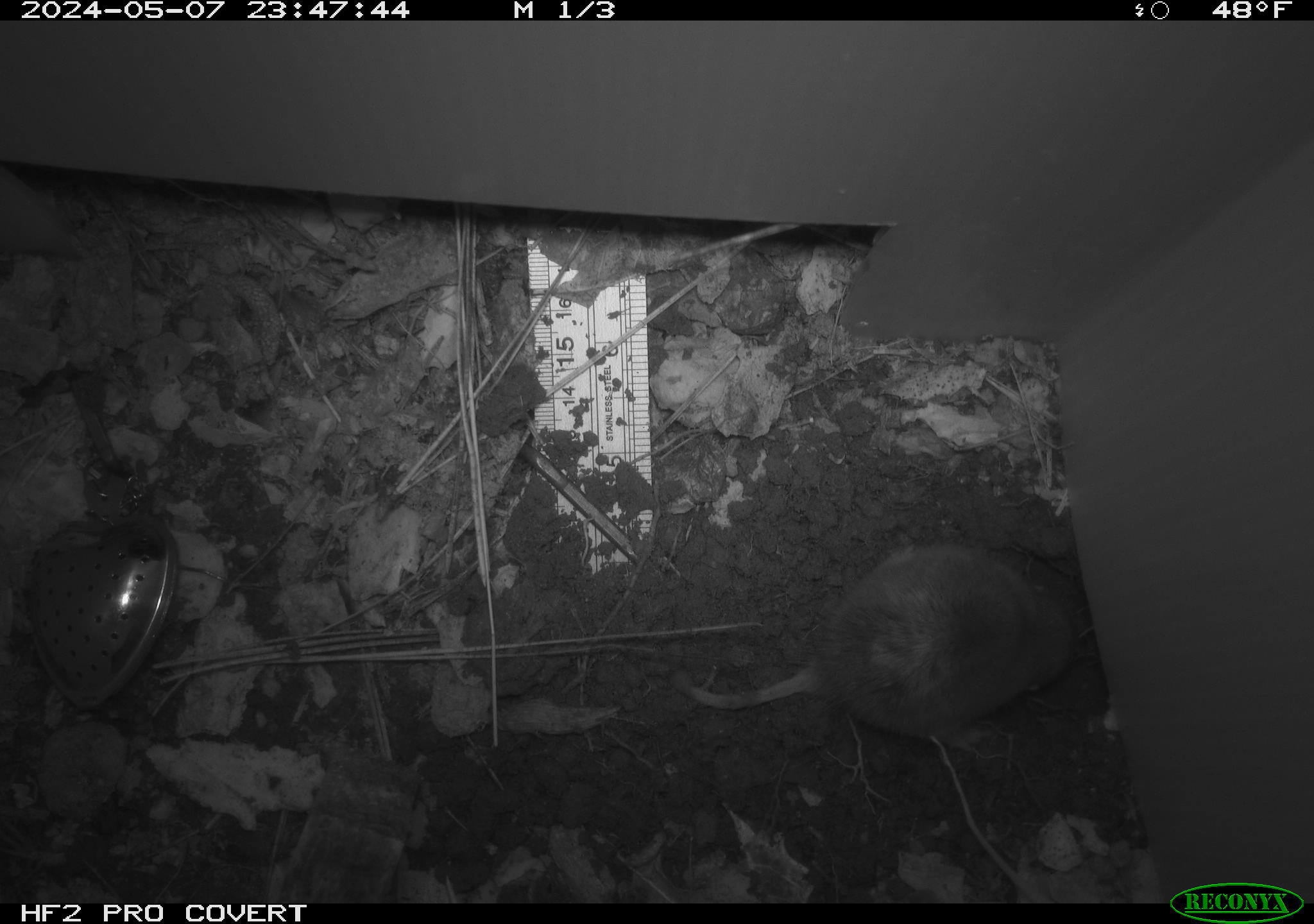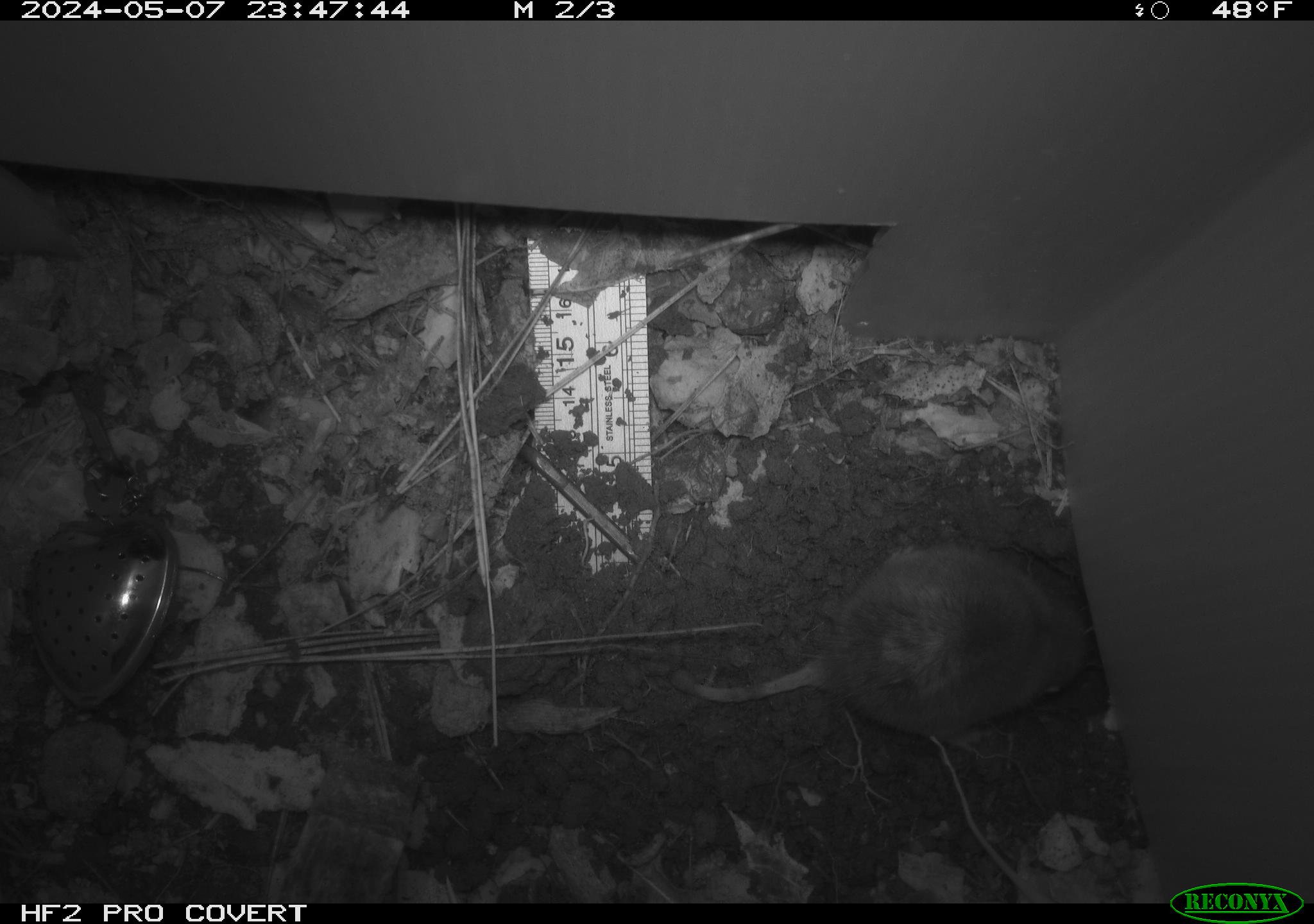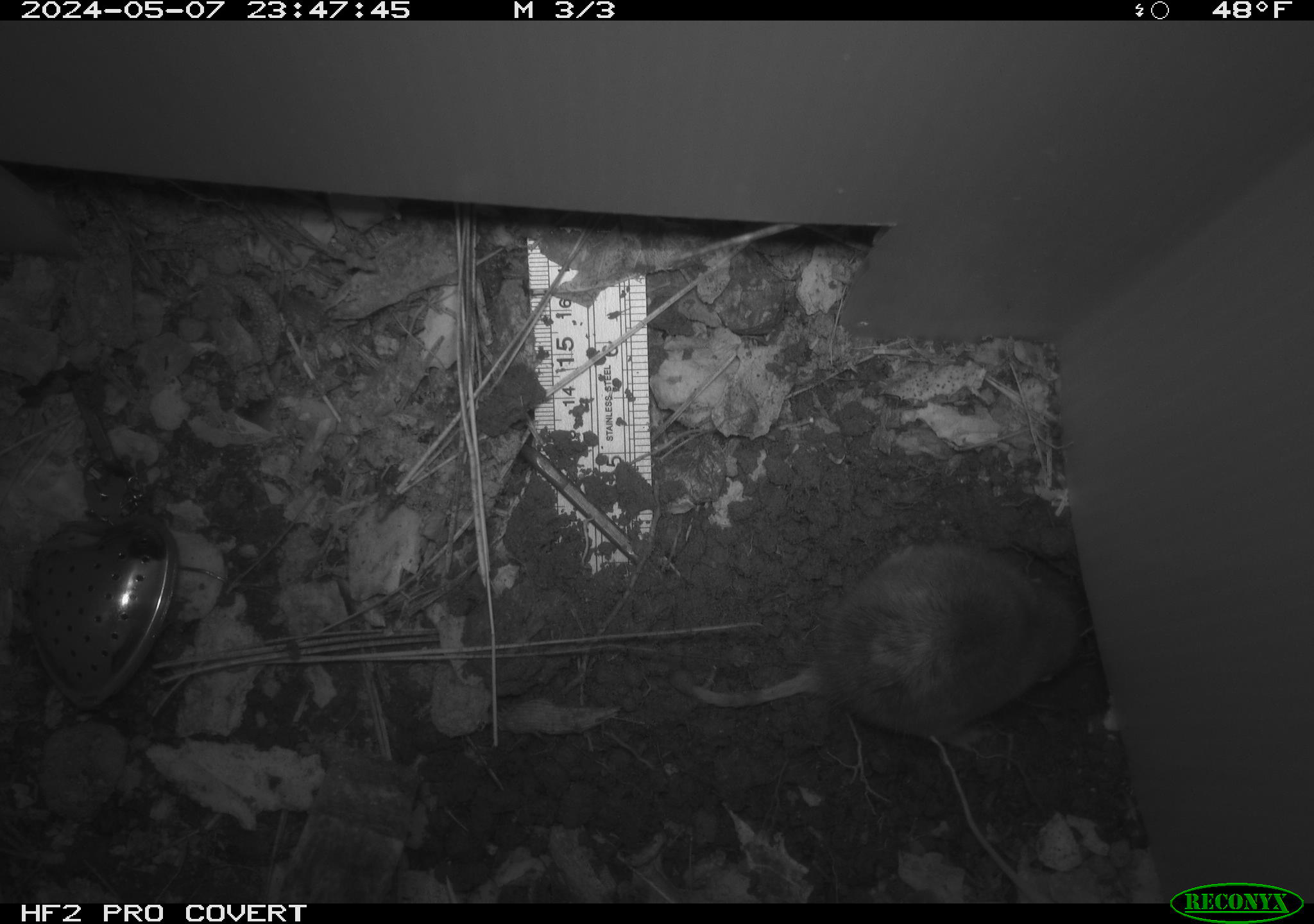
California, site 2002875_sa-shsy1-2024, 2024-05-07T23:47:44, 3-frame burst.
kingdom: Animalia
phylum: Chordata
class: Mammalia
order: Rodentia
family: Geomyidae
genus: Thomomys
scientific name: Thomomys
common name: smooth-toothed pocket gophers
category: thomomys species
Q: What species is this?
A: Thomomys species (smooth-toothed pocket gophers) (Thomomys).